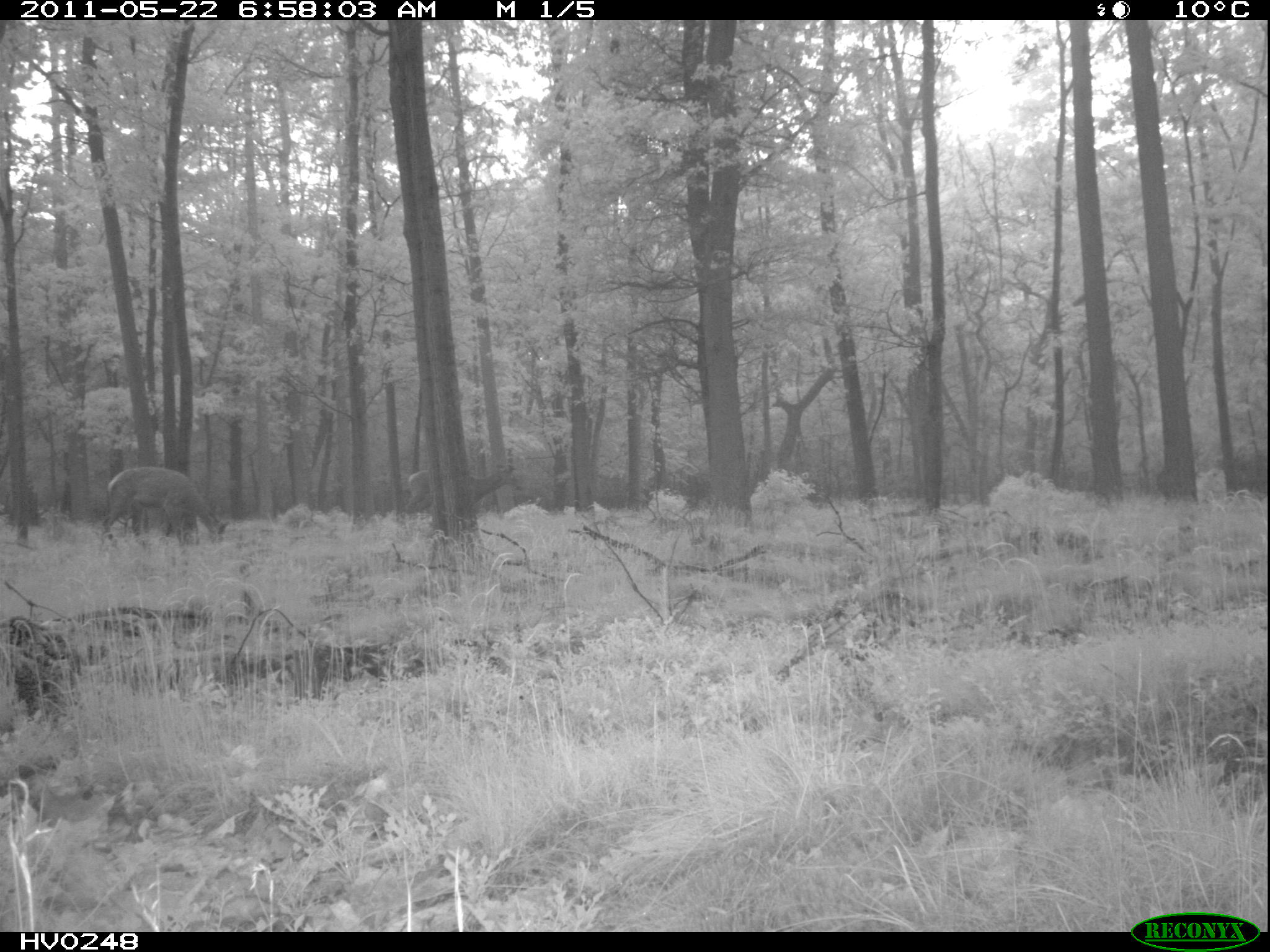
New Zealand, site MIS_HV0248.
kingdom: Animalia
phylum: Chordata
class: Mammalia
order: Artiodactyla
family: Cervidae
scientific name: Cervidae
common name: deer